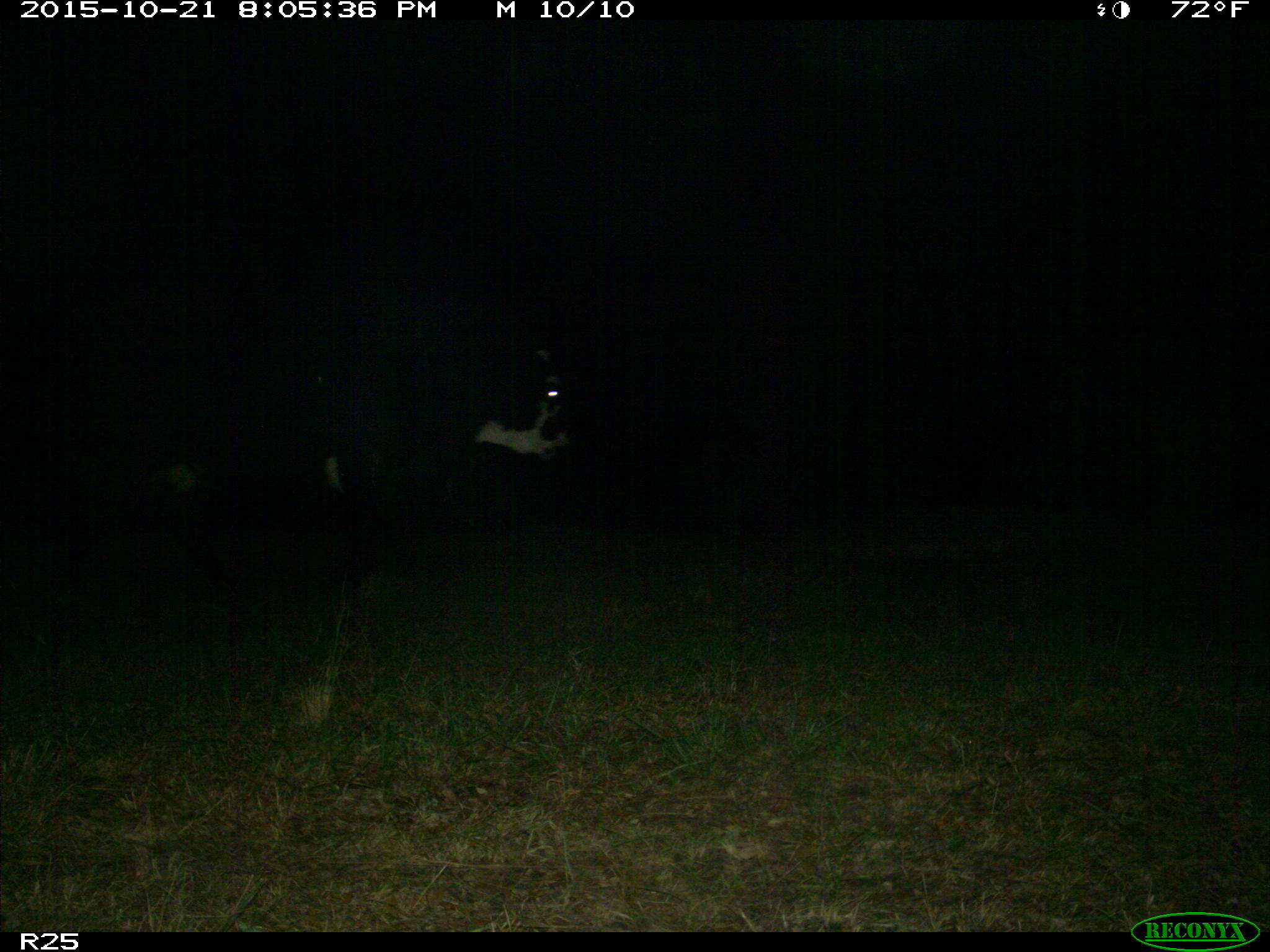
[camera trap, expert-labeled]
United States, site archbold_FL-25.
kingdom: Animalia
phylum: Chordata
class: Mammalia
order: Artiodactyla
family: Bovidae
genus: Bos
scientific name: Bos taurus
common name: domestic cow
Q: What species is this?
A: Bos taurus (domestic cow).